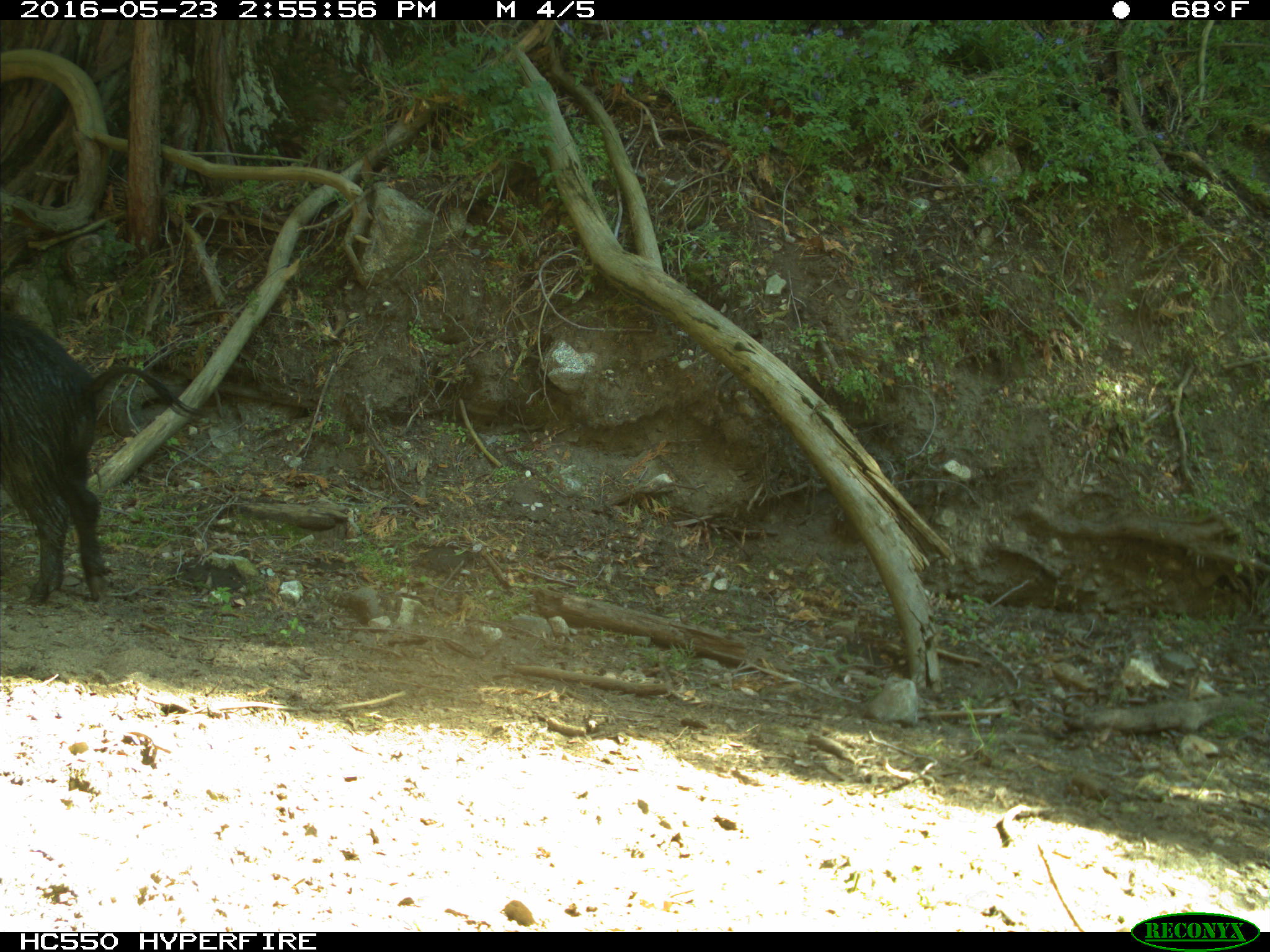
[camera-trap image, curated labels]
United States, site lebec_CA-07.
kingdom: Animalia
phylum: Chordata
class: Mammalia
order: Artiodactyla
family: Suidae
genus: Sus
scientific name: Sus scrofa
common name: wild boar